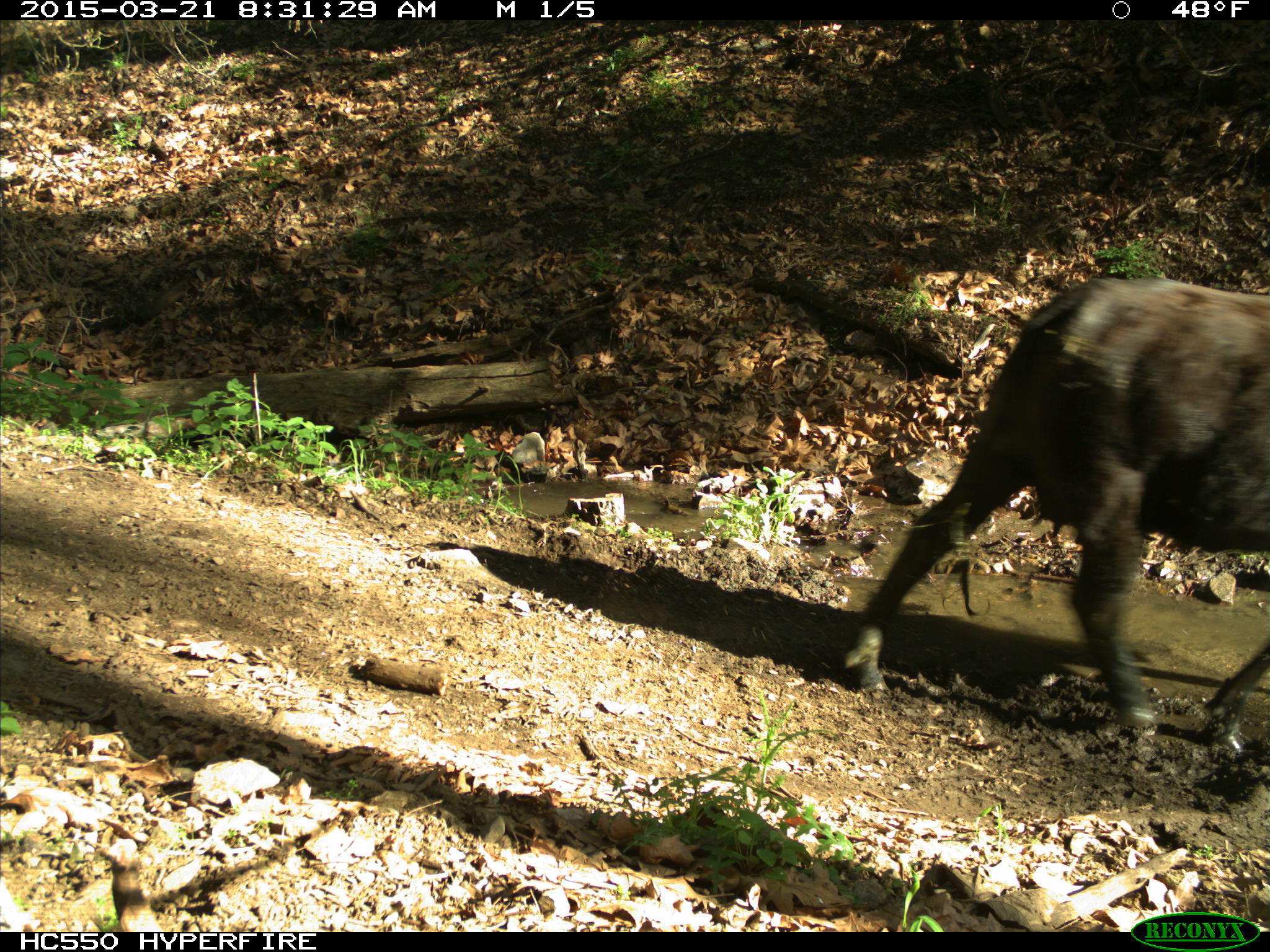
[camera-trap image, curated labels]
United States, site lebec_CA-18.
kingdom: Animalia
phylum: Chordata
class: Mammalia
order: Artiodactyla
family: Bovidae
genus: Bos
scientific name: Bos taurus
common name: domestic cow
Bos taurus (domestic cow).